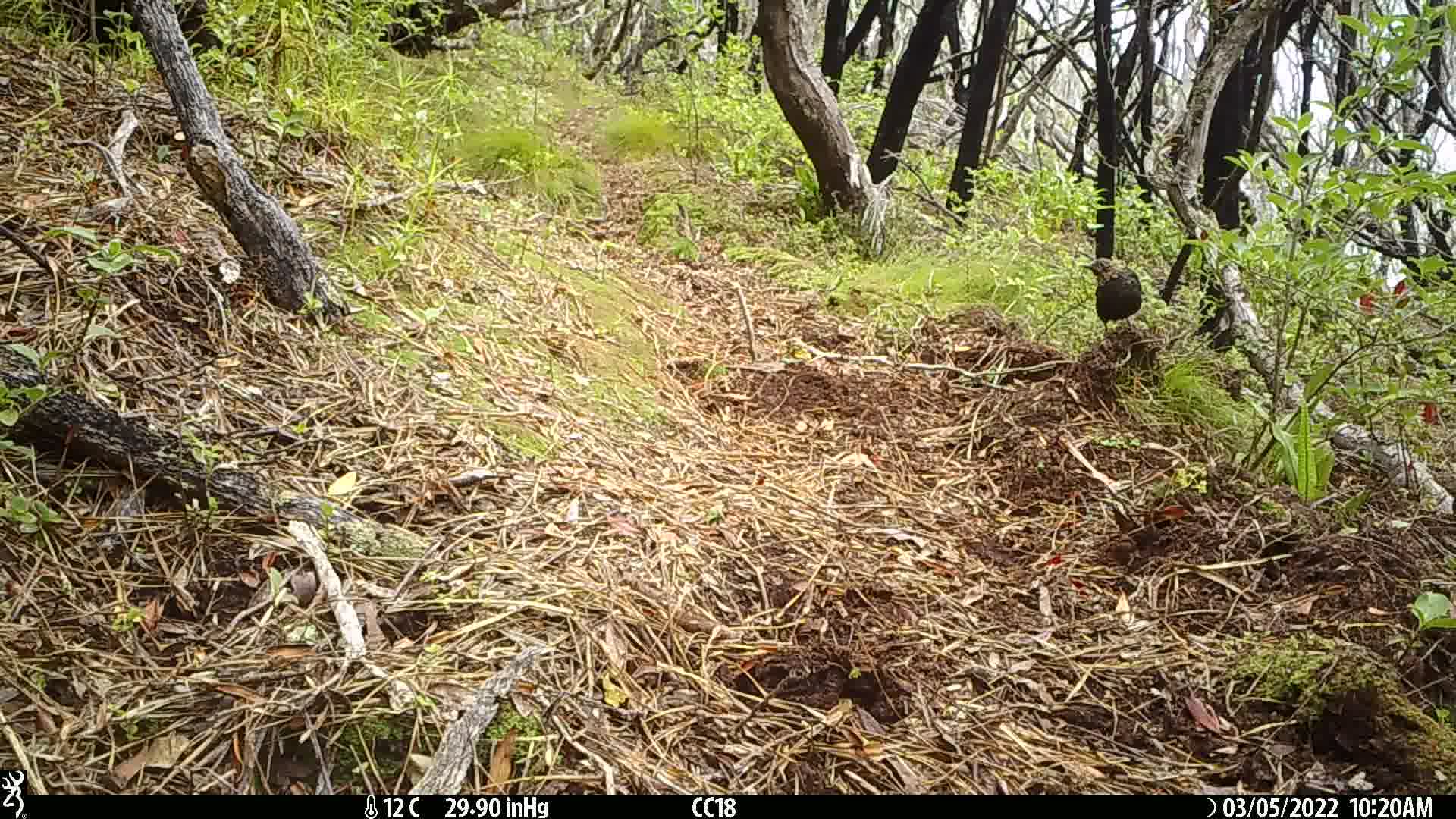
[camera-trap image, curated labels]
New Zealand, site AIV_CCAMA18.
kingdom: Animalia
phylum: Chordata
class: Aves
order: Passeriformes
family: Turdidae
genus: Turdus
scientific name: Turdus merula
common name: eurasian blackbird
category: blackbird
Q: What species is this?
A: Blackbird (eurasian blackbird) (Turdus merula).